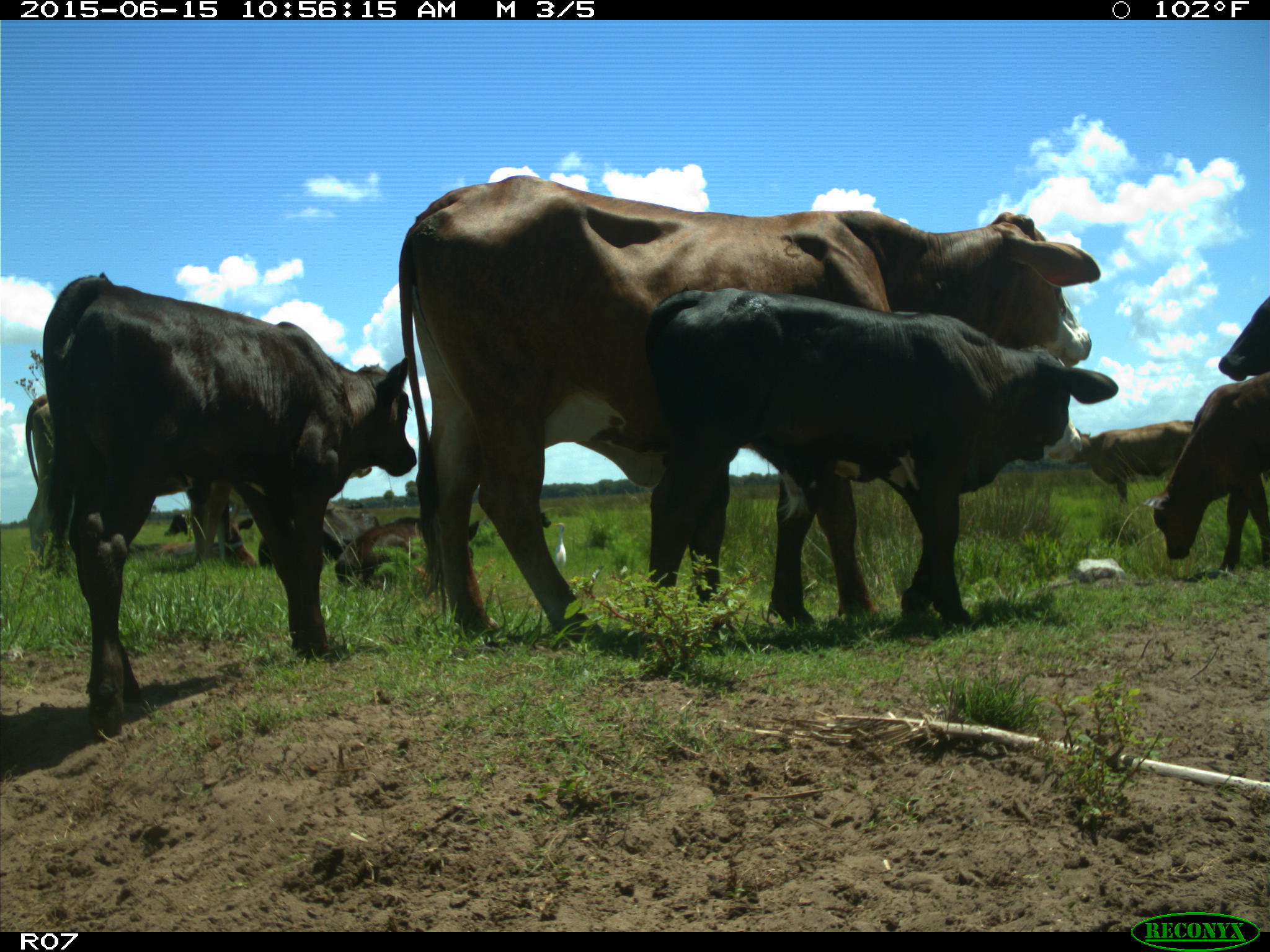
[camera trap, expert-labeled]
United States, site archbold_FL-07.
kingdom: Animalia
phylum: Chordata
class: Mammalia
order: Artiodactyla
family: Bovidae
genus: Bos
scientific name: Bos taurus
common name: domestic cow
Bos taurus (domestic cow).